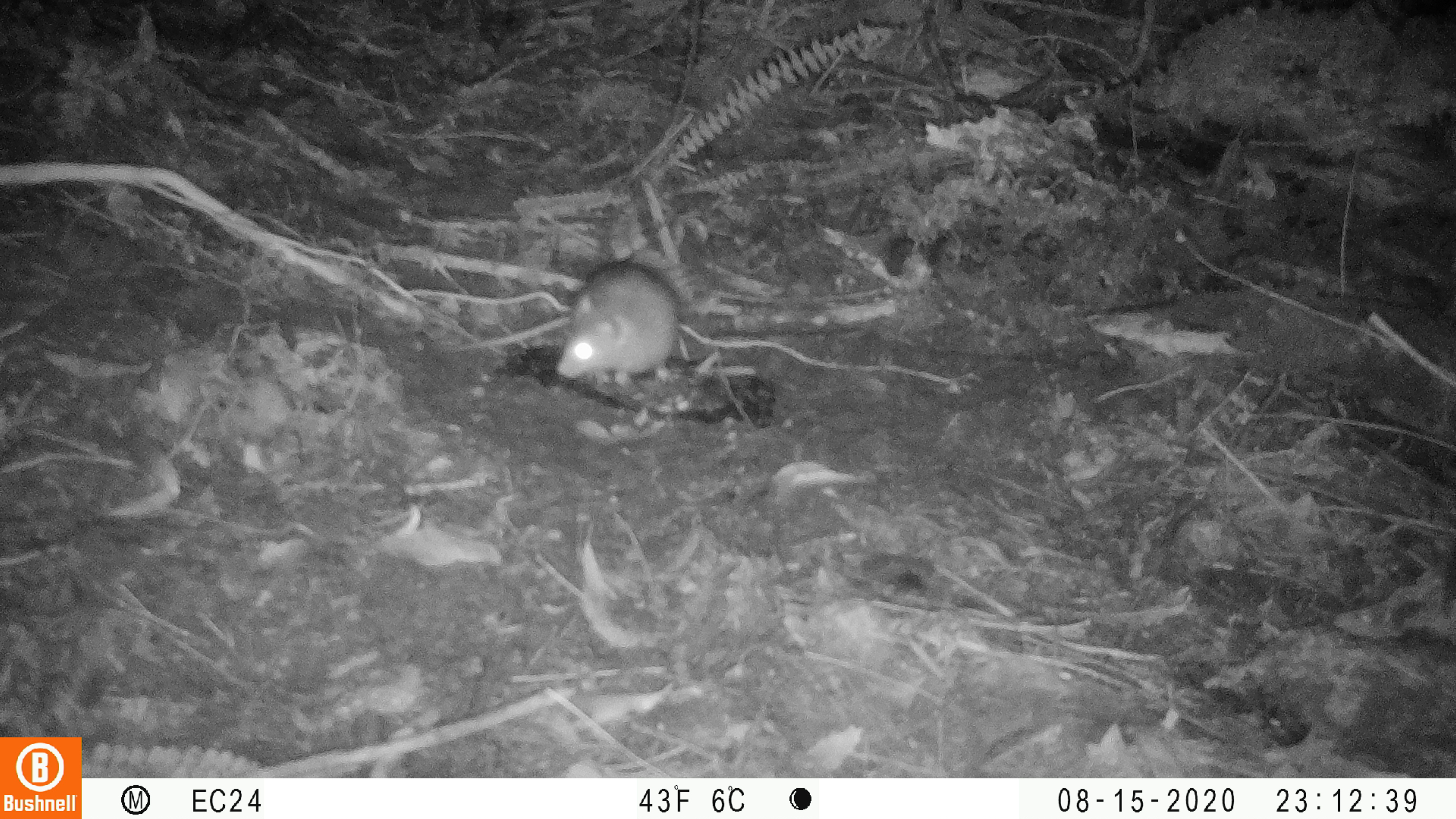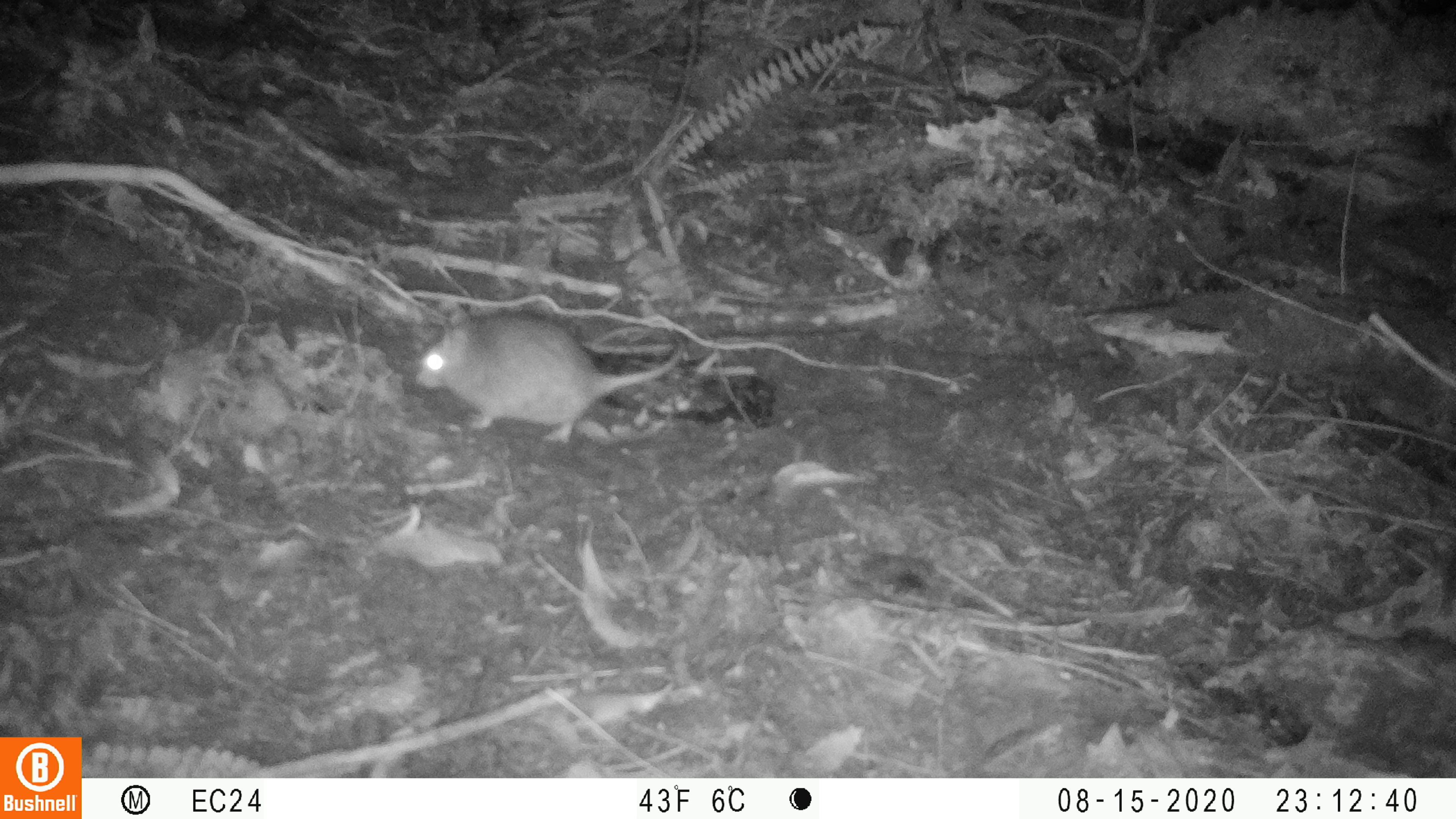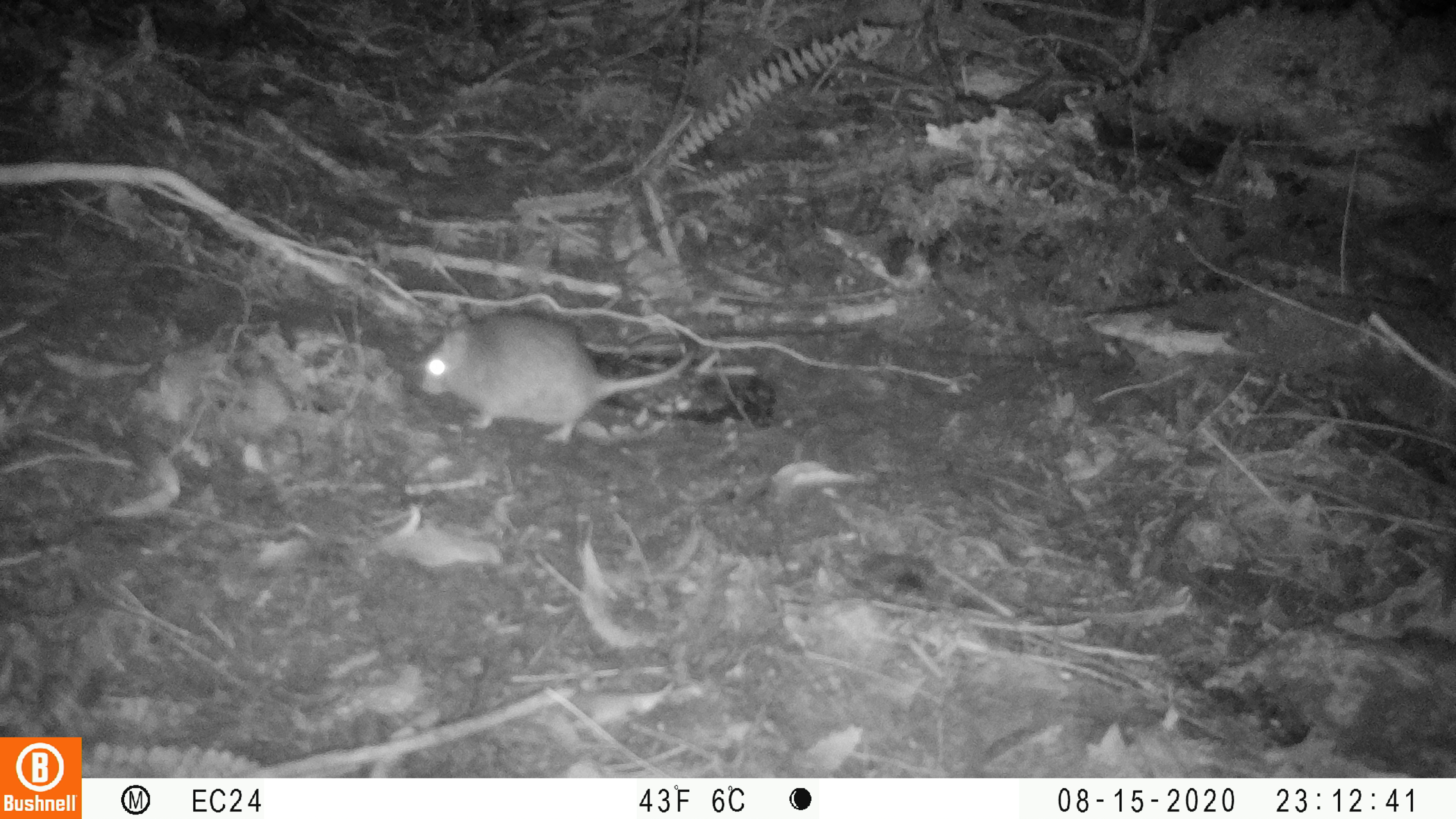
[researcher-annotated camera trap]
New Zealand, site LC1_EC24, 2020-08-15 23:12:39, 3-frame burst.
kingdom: Animalia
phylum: Chordata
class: Mammalia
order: Rodentia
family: Muridae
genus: Rattus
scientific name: Rattus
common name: rat